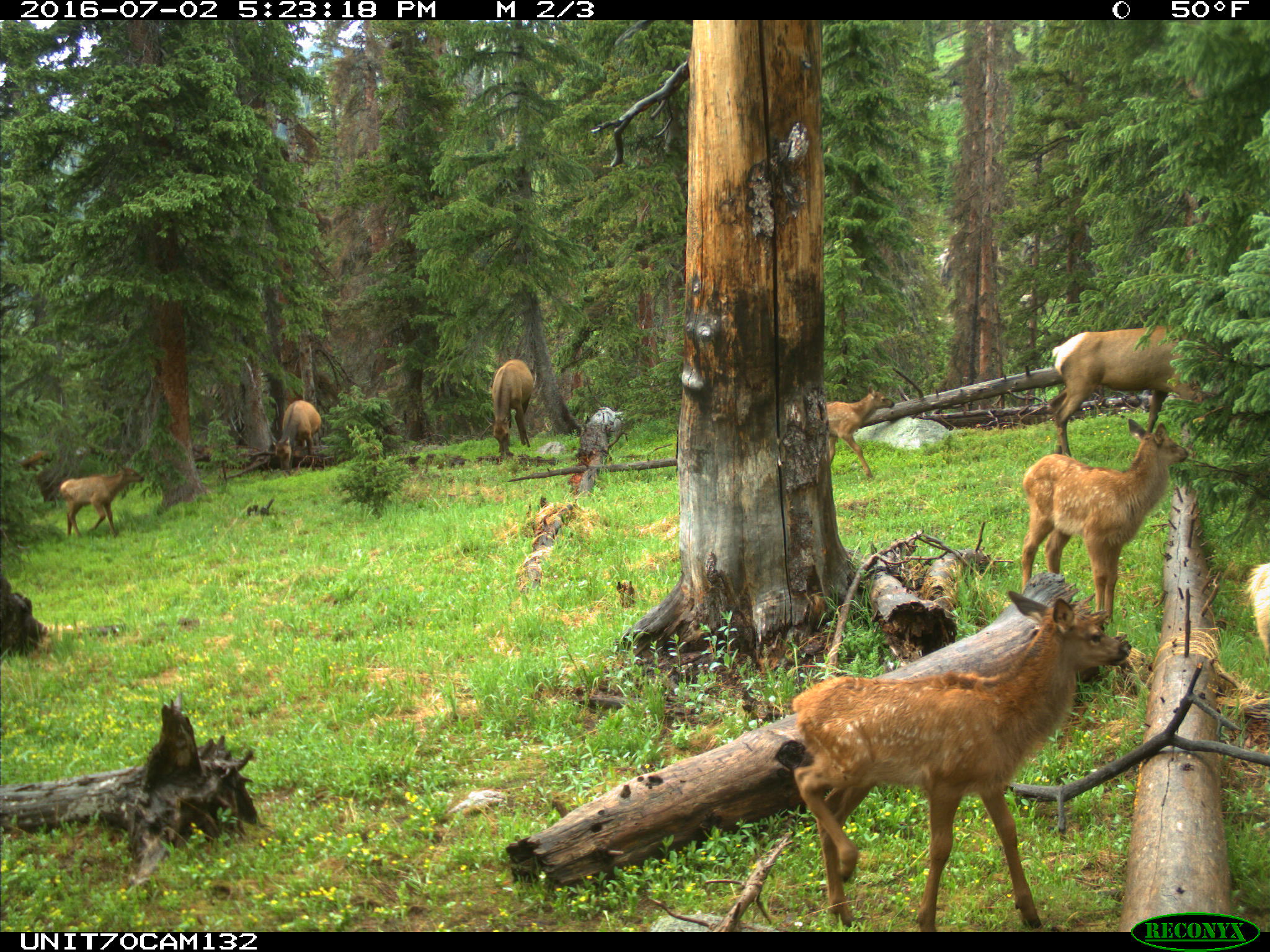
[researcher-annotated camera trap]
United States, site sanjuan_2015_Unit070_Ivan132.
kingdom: Animalia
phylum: Chordata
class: Mammalia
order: Artiodactyla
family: Cervidae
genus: Cervus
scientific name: Cervus elaphus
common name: red deer